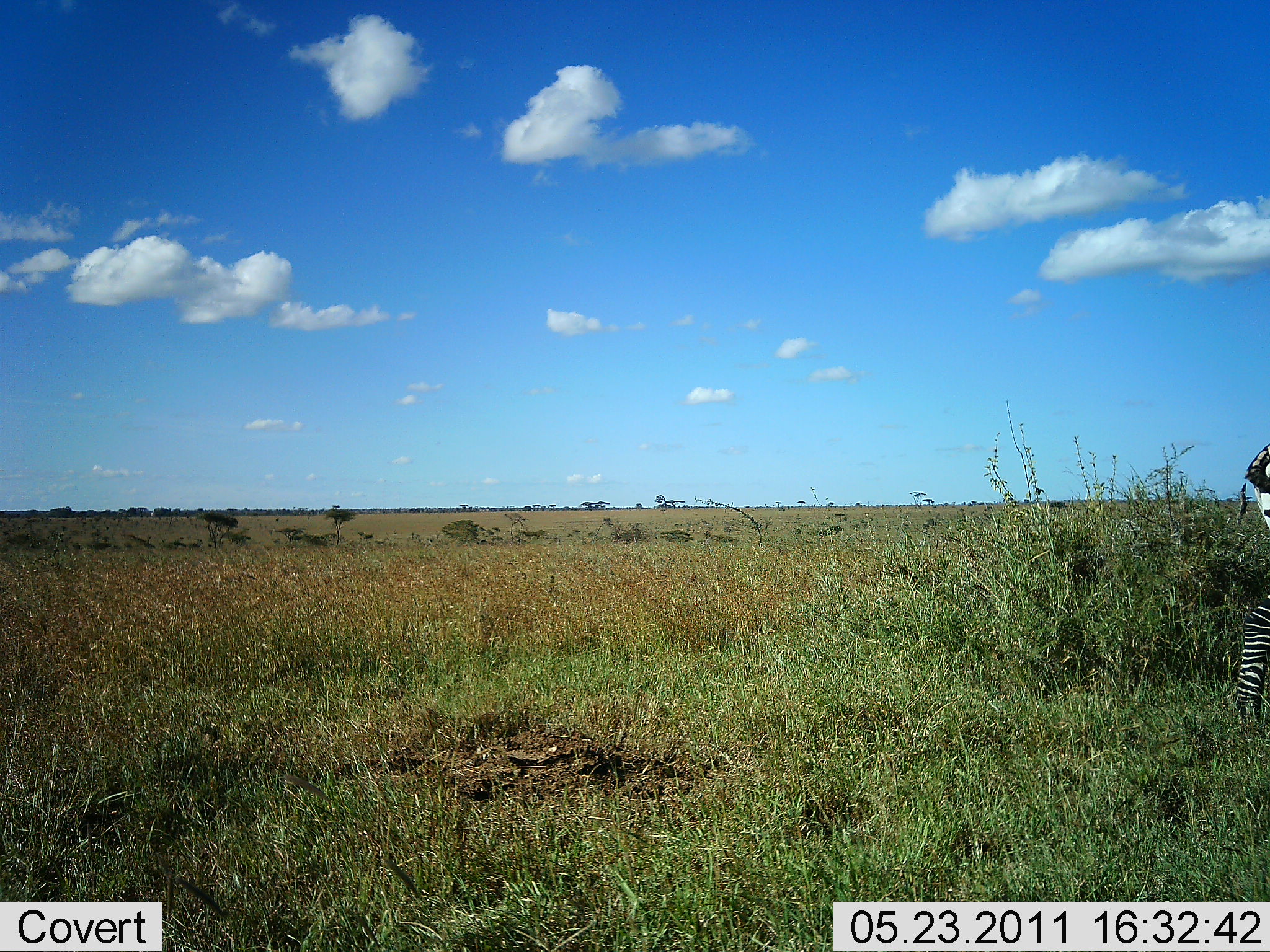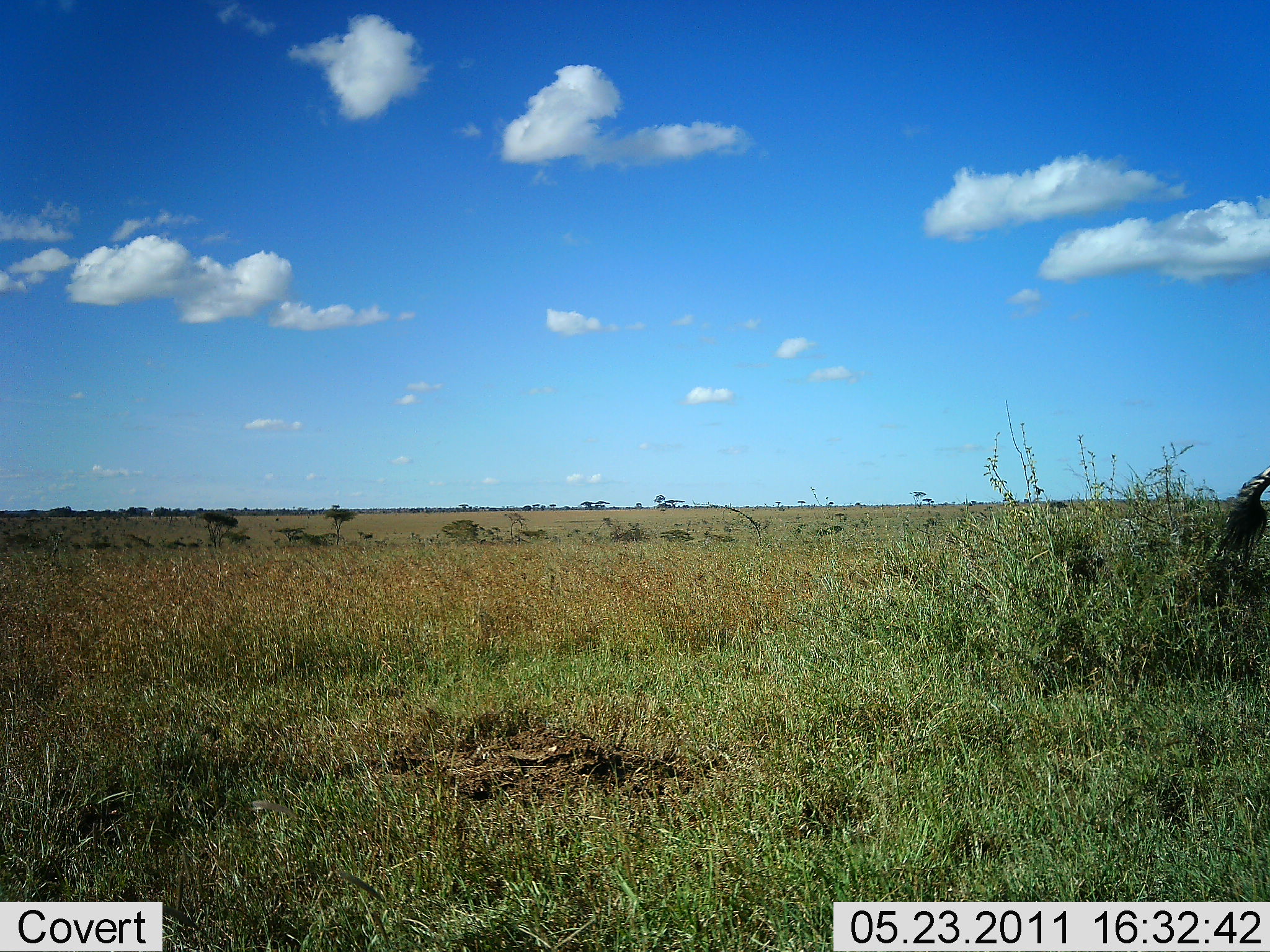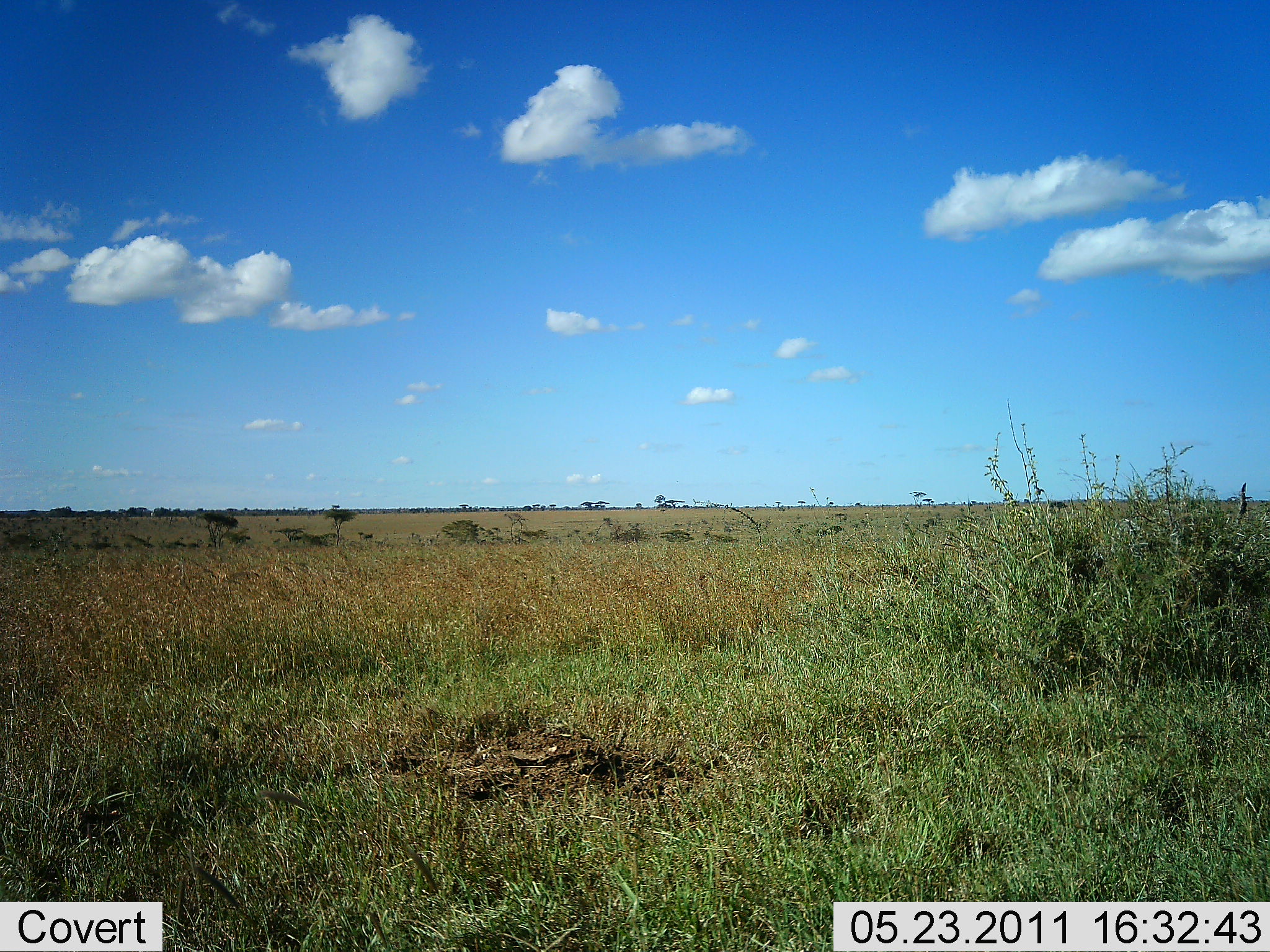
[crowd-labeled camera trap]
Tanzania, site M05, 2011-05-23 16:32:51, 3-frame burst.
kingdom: Animalia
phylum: Chordata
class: Mammalia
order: Perissodactyla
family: Equidae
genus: Equus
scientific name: Equus quagga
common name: plains zebra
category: zebra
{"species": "zebra (plains zebra) (Equus quagga)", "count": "1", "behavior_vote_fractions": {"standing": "9%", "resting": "0%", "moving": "91%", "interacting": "0%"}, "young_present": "0%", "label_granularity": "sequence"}